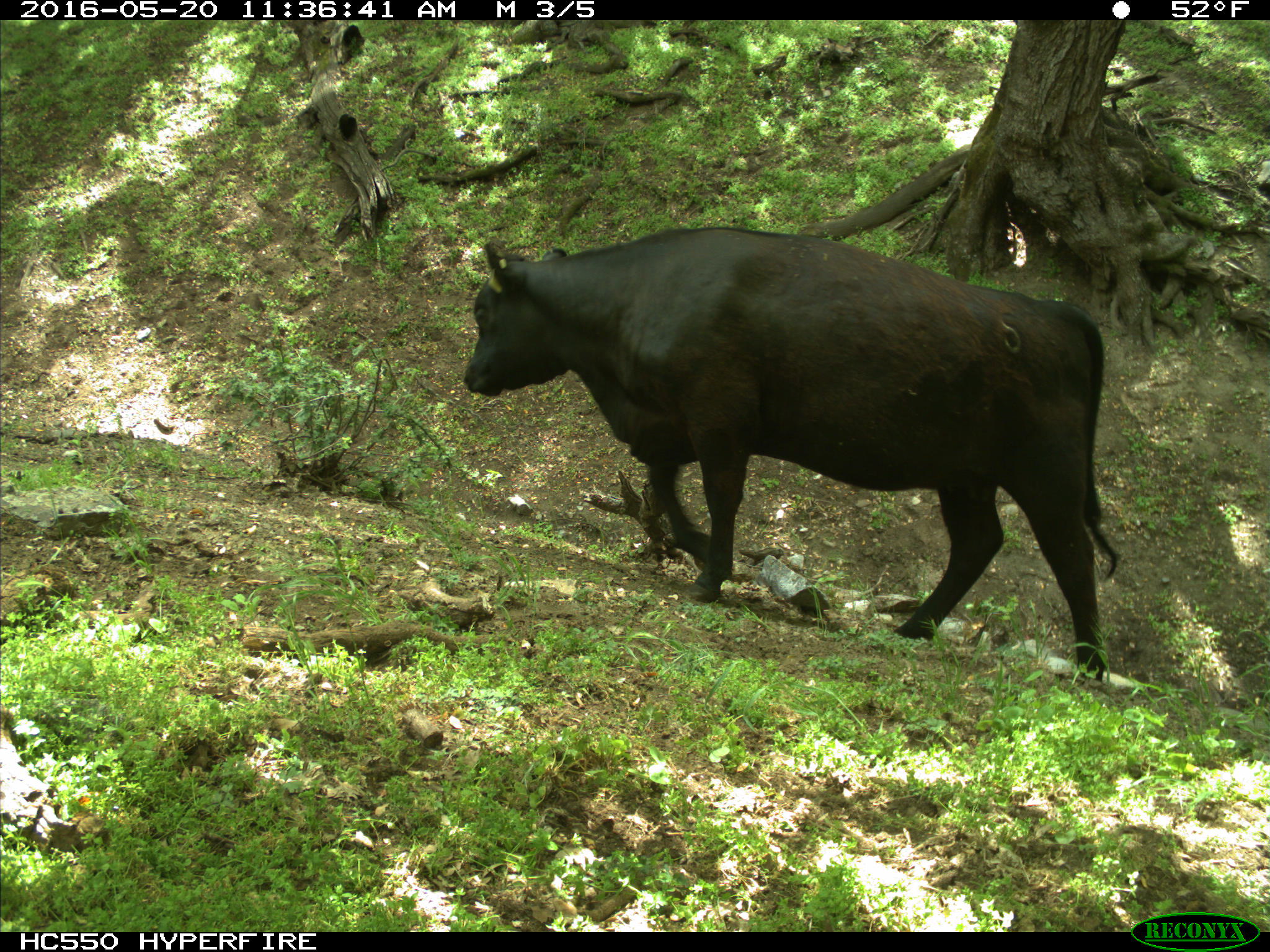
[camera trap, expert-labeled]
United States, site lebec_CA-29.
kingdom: Animalia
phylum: Chordata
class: Mammalia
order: Artiodactyla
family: Bovidae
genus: Bos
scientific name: Bos taurus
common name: domestic cow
Bos taurus (domestic cow).